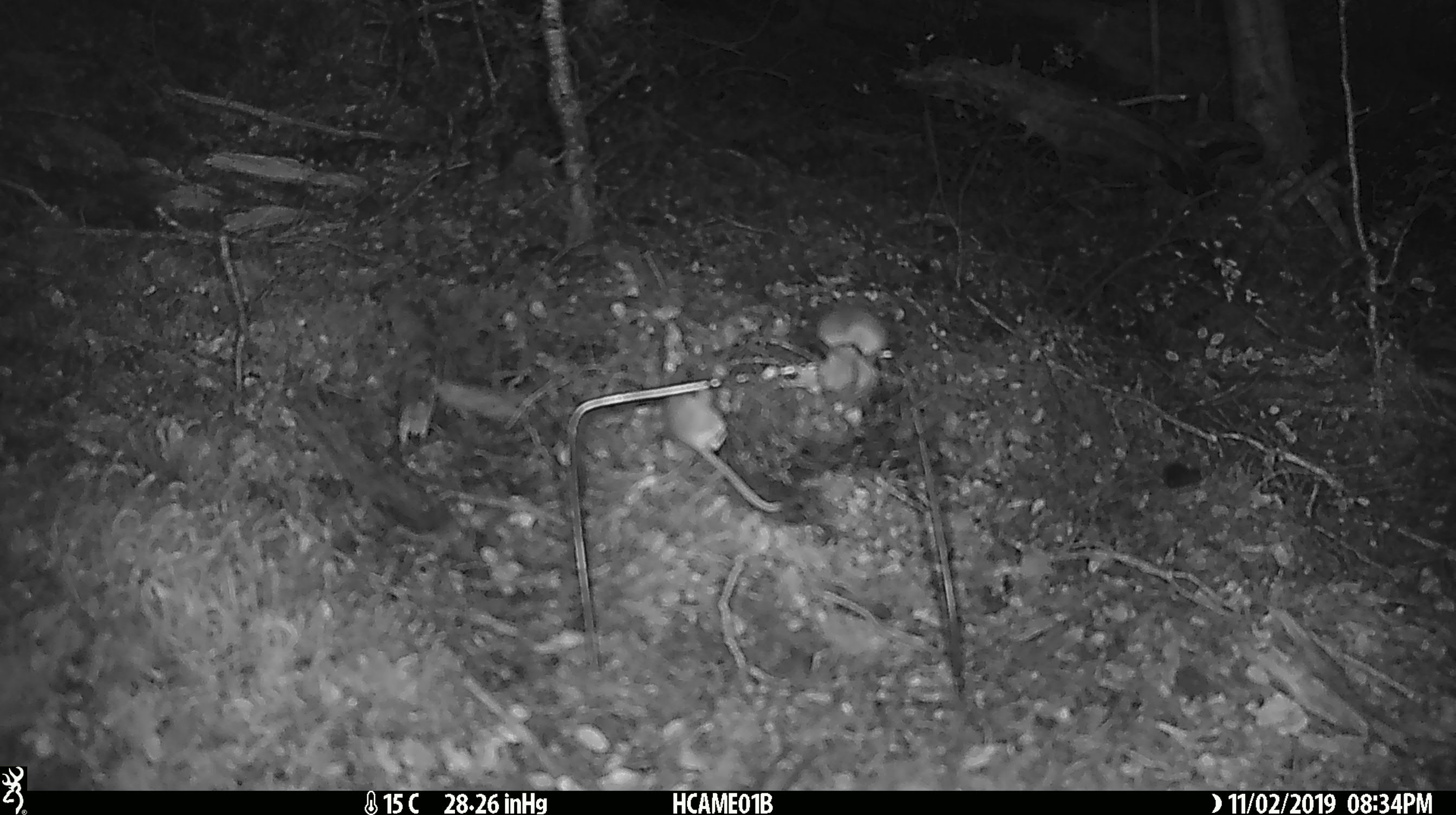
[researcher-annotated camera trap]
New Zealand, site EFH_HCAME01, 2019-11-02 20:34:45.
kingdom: Animalia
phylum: Chordata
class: Mammalia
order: Rodentia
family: Muridae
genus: Mus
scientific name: Mus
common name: mouse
Mouse (Mus).